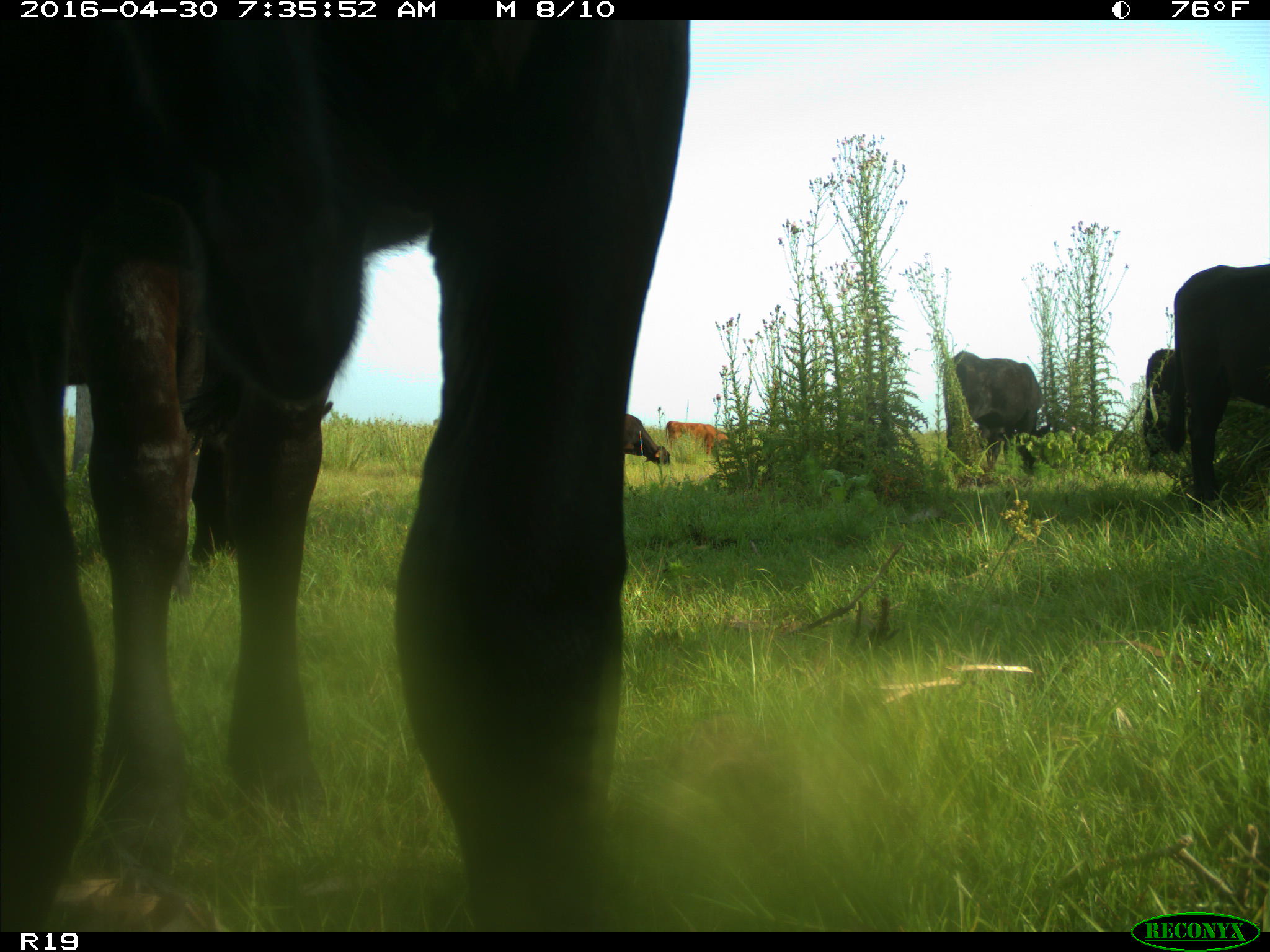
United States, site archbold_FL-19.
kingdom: Animalia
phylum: Chordata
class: Mammalia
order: Artiodactyla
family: Bovidae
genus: Bos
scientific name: Bos taurus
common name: domestic cow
Bos taurus (domestic cow).